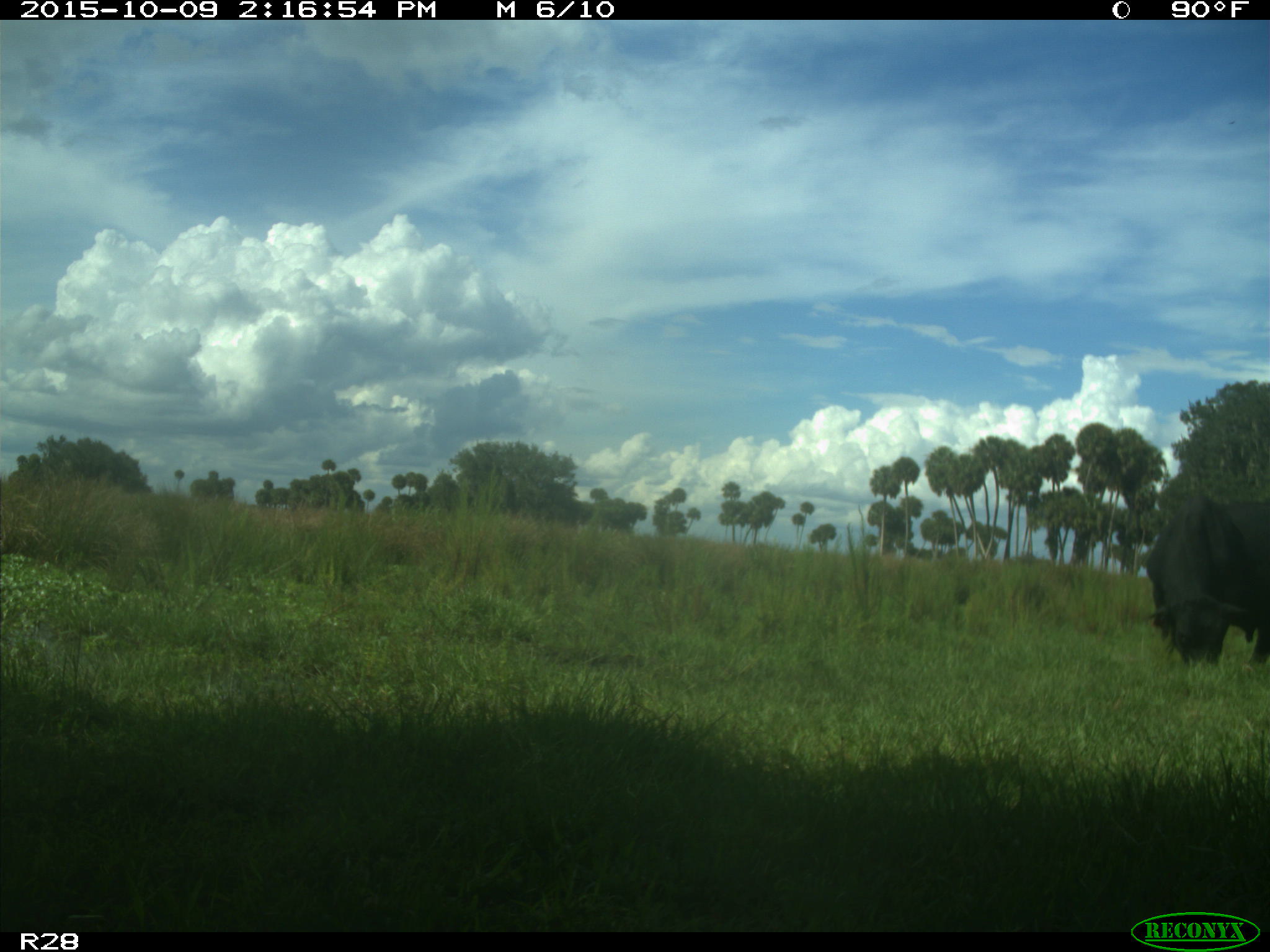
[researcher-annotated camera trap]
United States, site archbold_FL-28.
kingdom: Animalia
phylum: Chordata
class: Mammalia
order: Artiodactyla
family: Bovidae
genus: Bos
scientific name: Bos taurus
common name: domestic cow